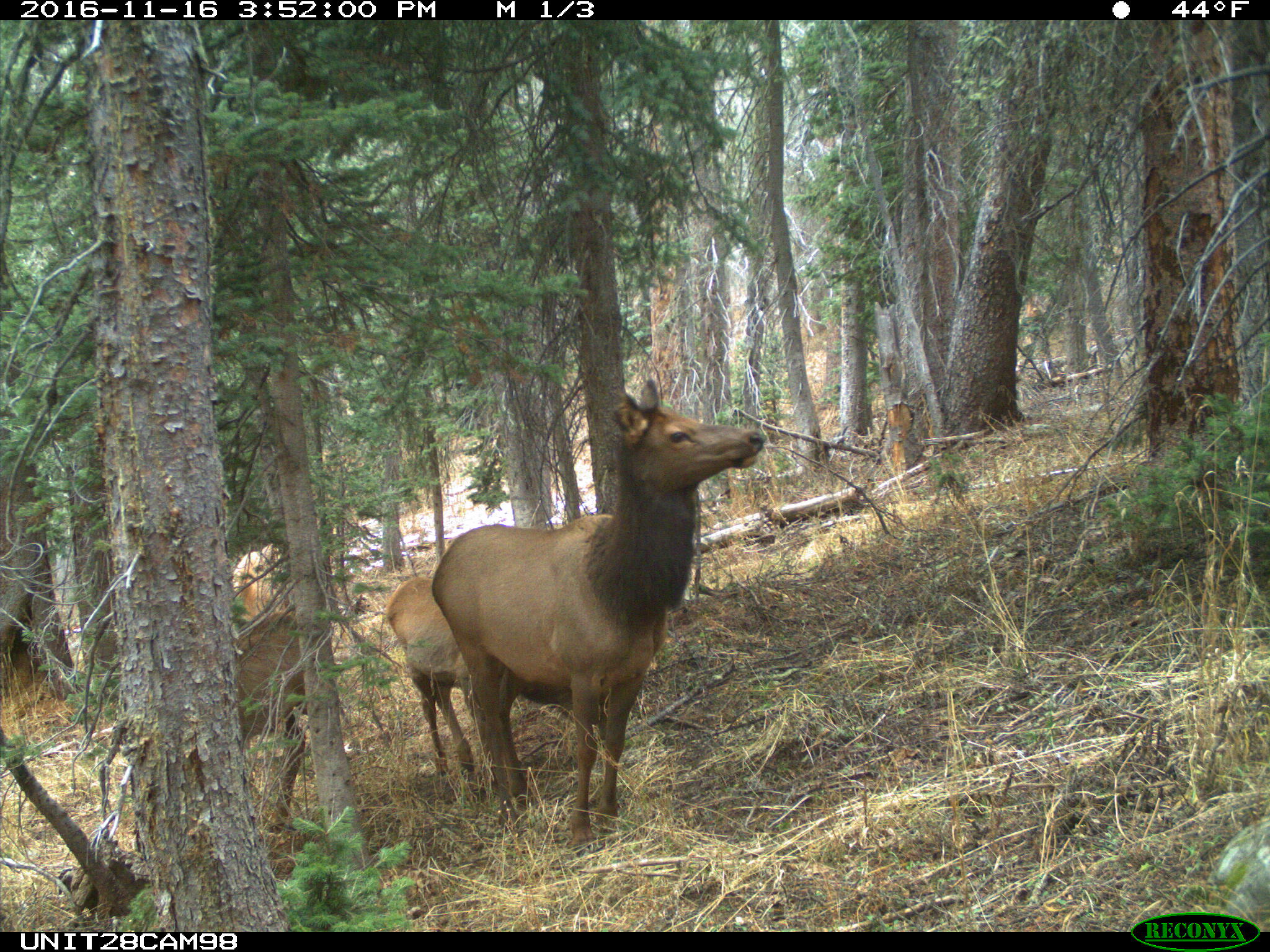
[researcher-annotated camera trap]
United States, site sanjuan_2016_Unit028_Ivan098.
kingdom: Animalia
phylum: Chordata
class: Mammalia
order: Artiodactyla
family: Cervidae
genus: Cervus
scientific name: Cervus elaphus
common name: red deer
Cervus elaphus (red deer).